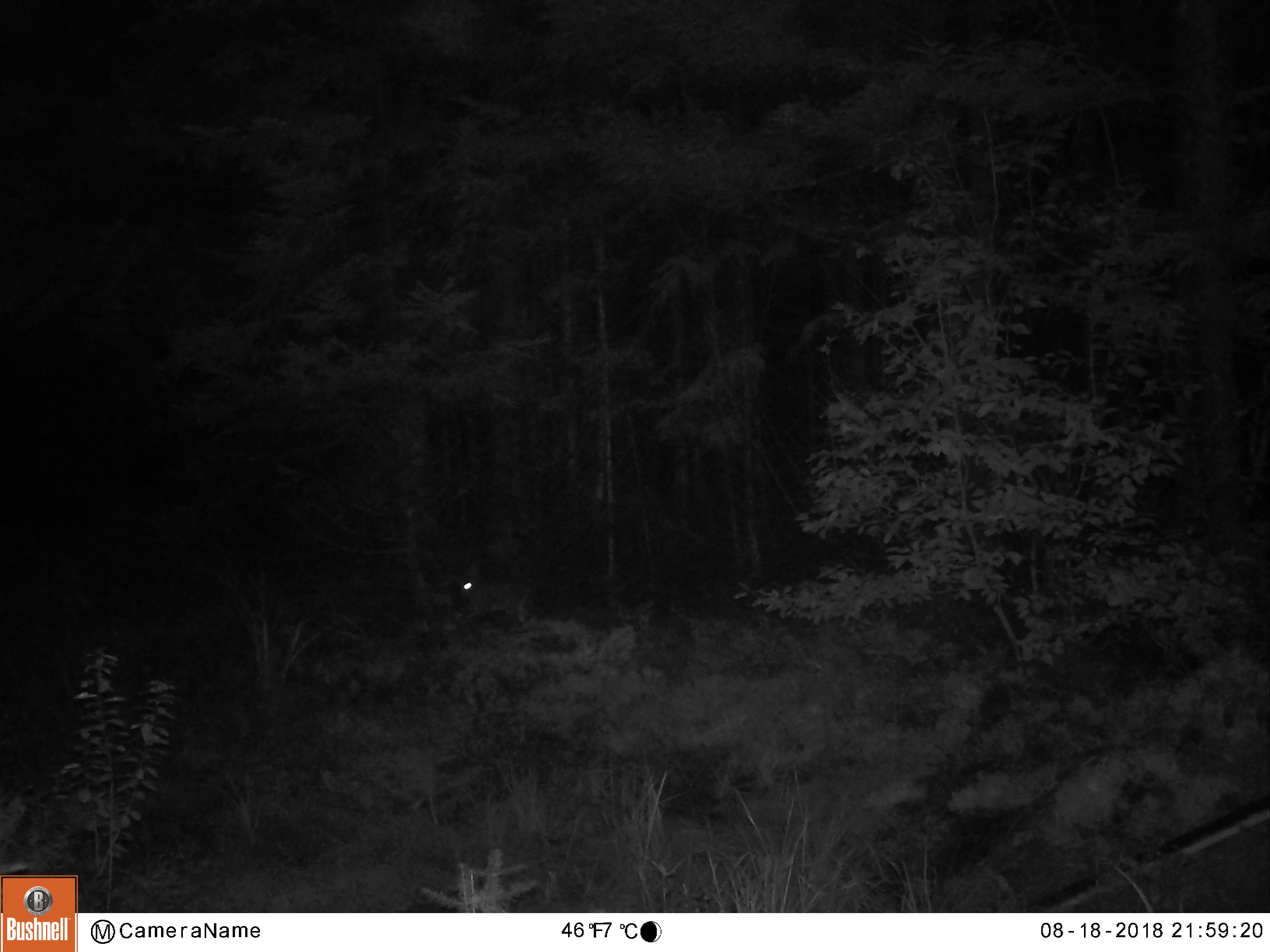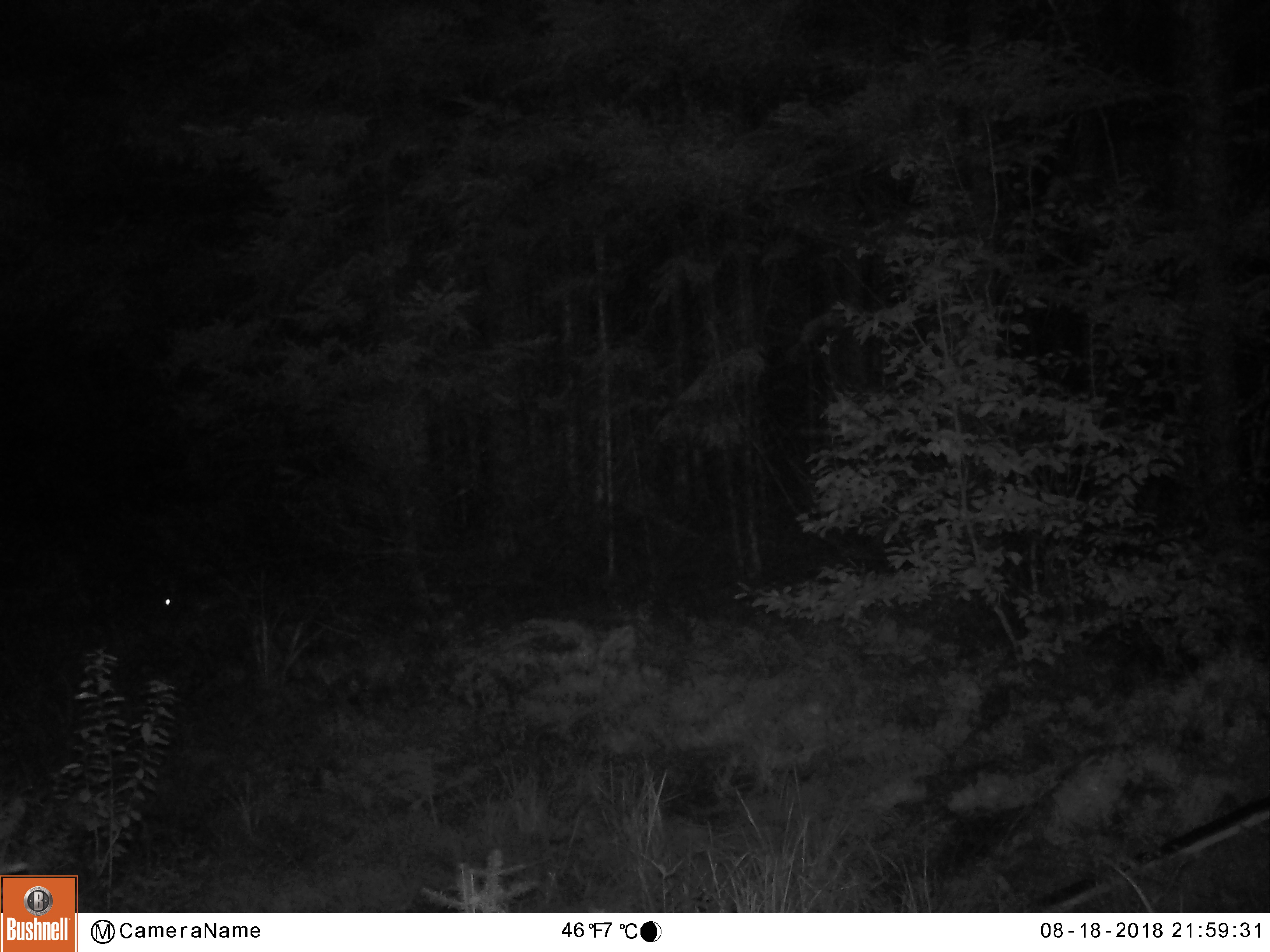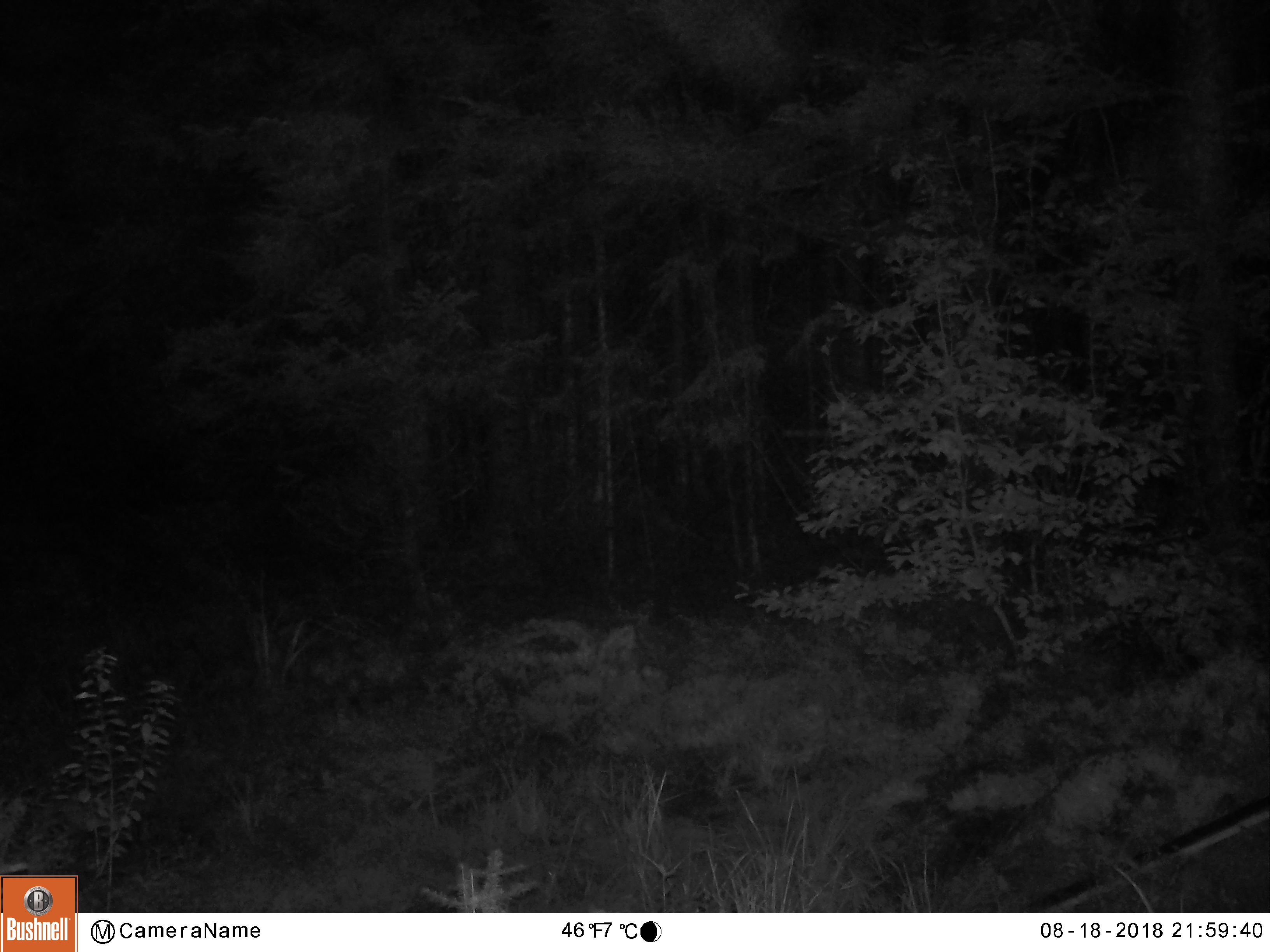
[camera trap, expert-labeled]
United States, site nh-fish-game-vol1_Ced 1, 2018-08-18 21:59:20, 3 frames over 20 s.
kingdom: Animalia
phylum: Chordata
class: Mammalia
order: Lagomorpha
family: Leporidae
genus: Lepus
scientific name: Lepus americanus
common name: snowshoe hare